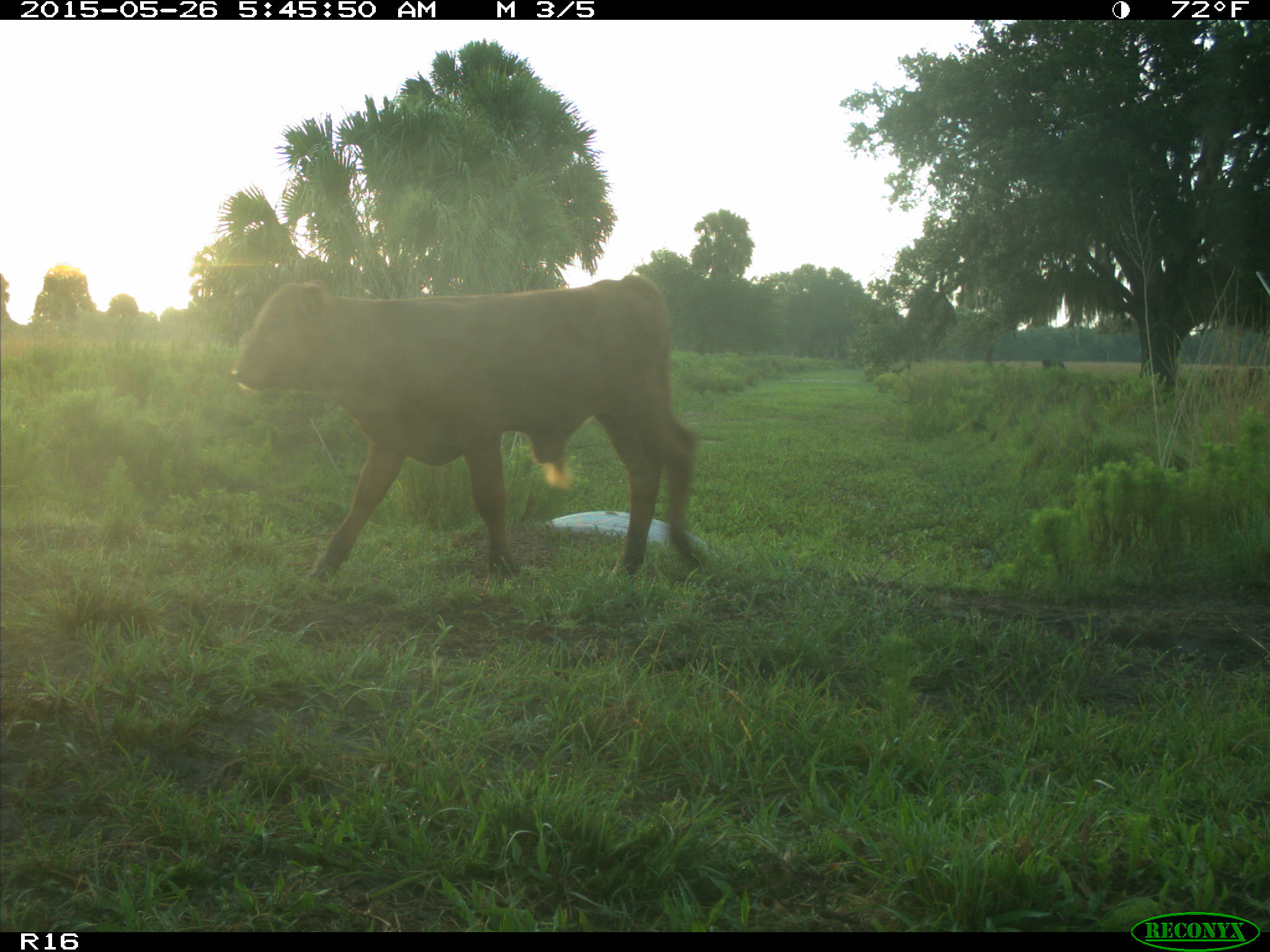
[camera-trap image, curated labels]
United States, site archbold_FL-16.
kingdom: Animalia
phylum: Chordata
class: Mammalia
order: Artiodactyla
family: Bovidae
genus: Bos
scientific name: Bos taurus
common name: domestic cow